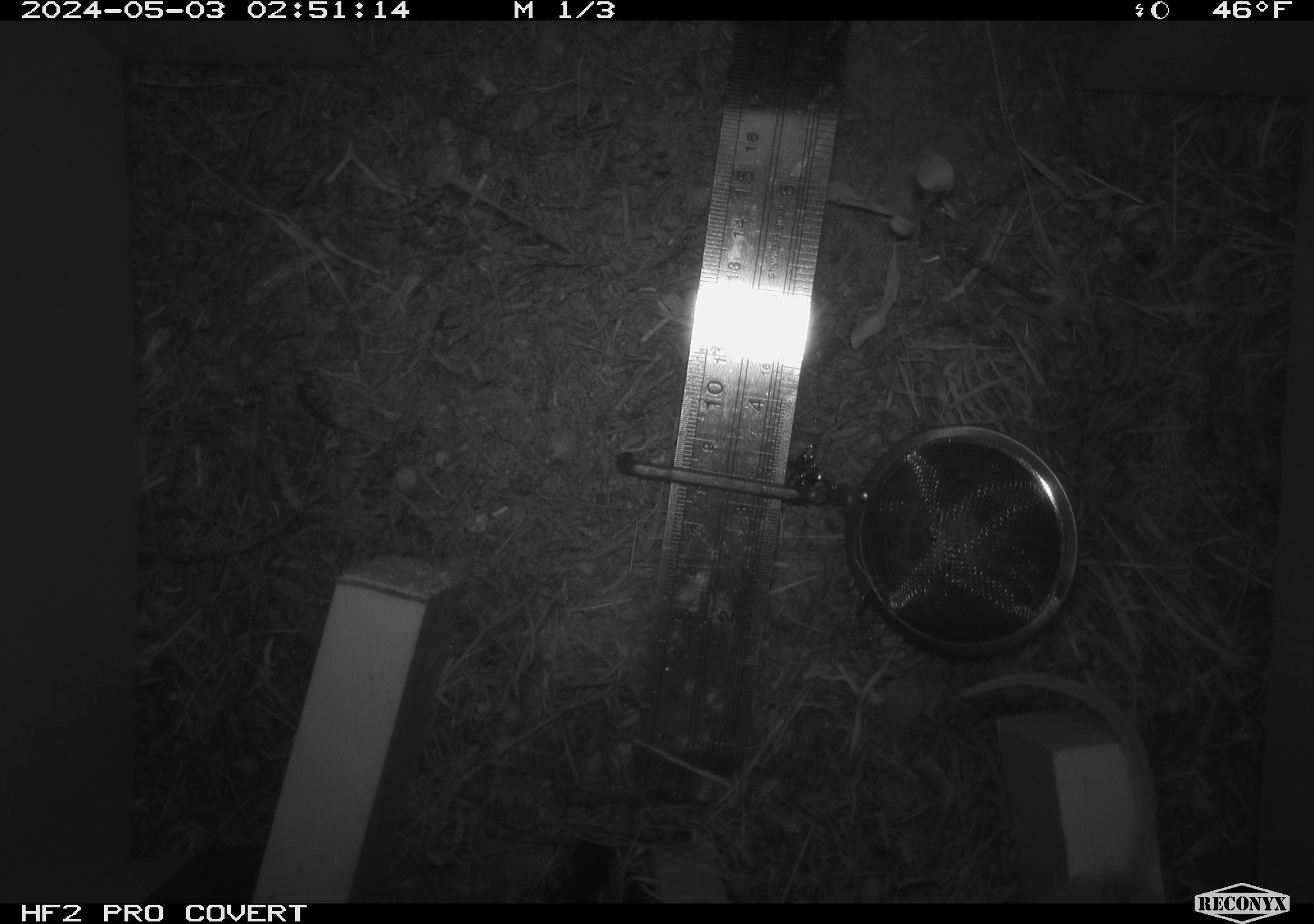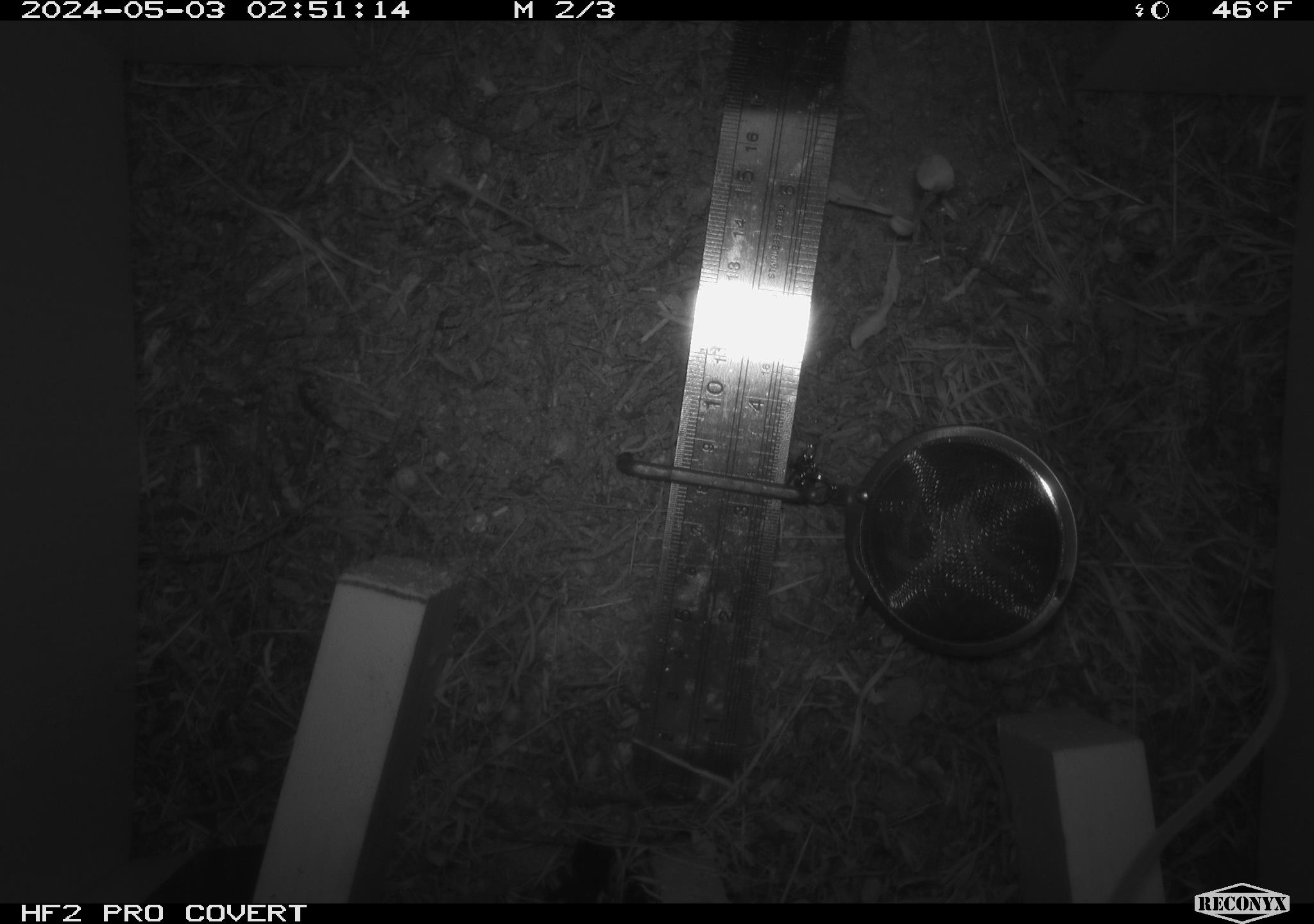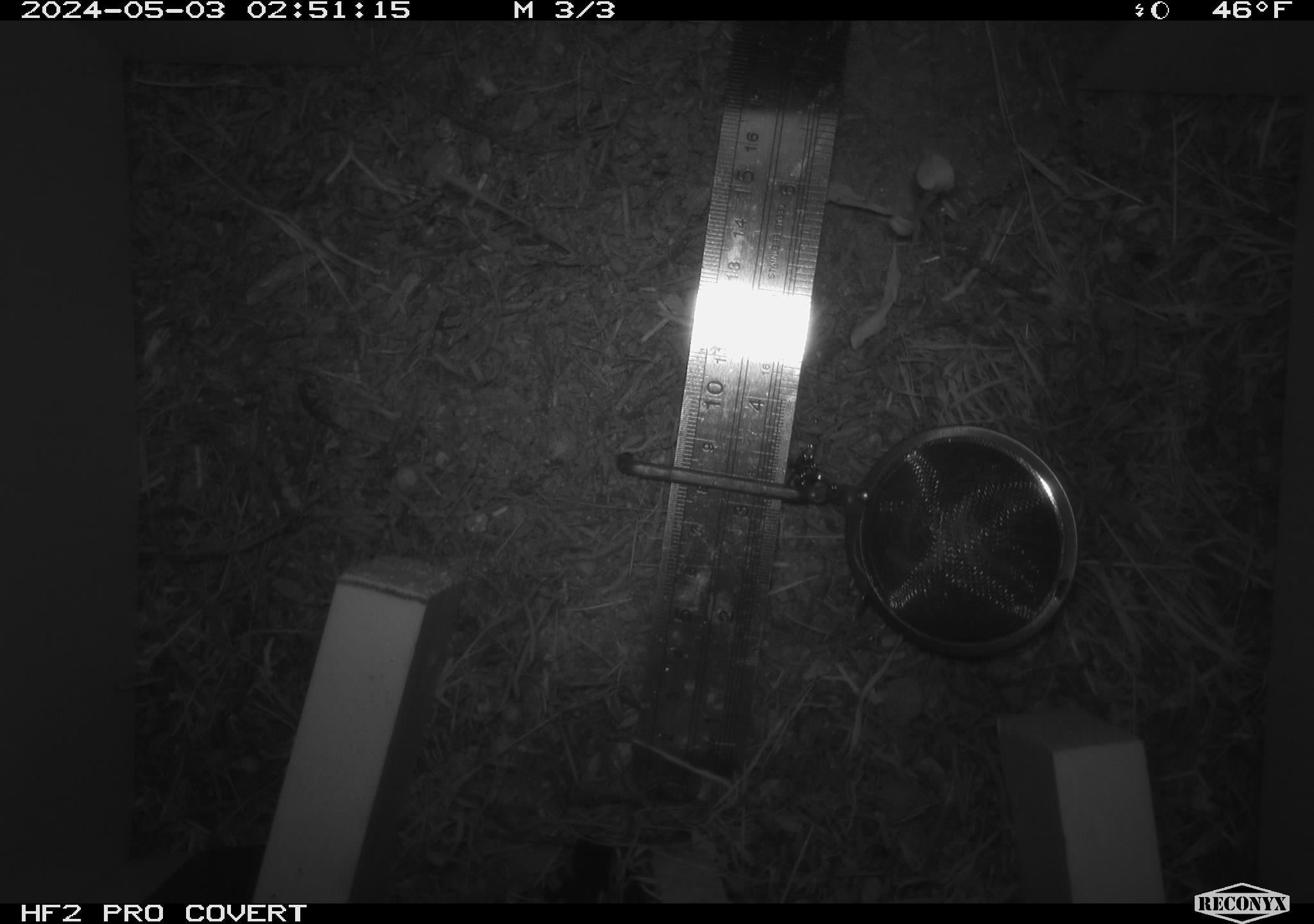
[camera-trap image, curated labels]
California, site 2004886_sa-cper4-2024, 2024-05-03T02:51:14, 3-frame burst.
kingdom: Animalia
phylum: Chordata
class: Mammalia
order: Rodentia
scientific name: Rodentia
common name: rodent